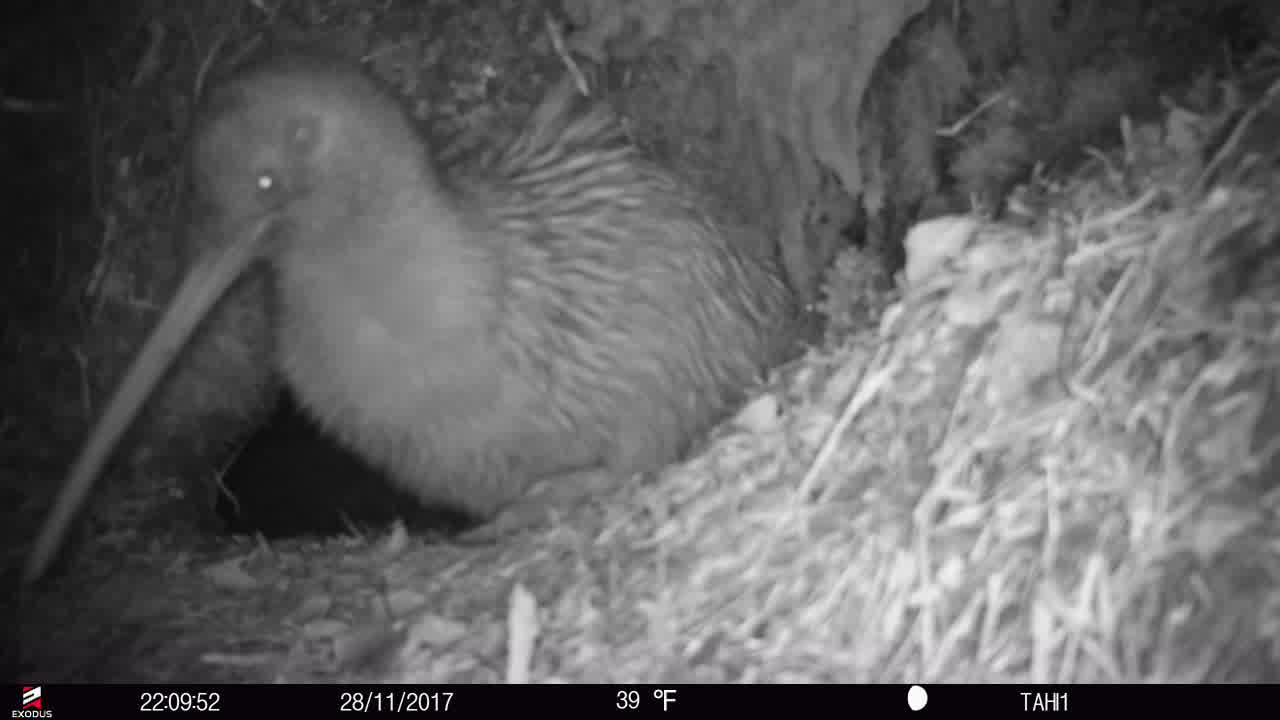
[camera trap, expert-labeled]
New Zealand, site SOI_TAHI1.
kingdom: Animalia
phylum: Chordata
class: Aves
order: Apterygiformes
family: Apterygidae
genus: Apteryx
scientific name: Apteryx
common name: kiwi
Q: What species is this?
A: Kiwi (Apteryx).